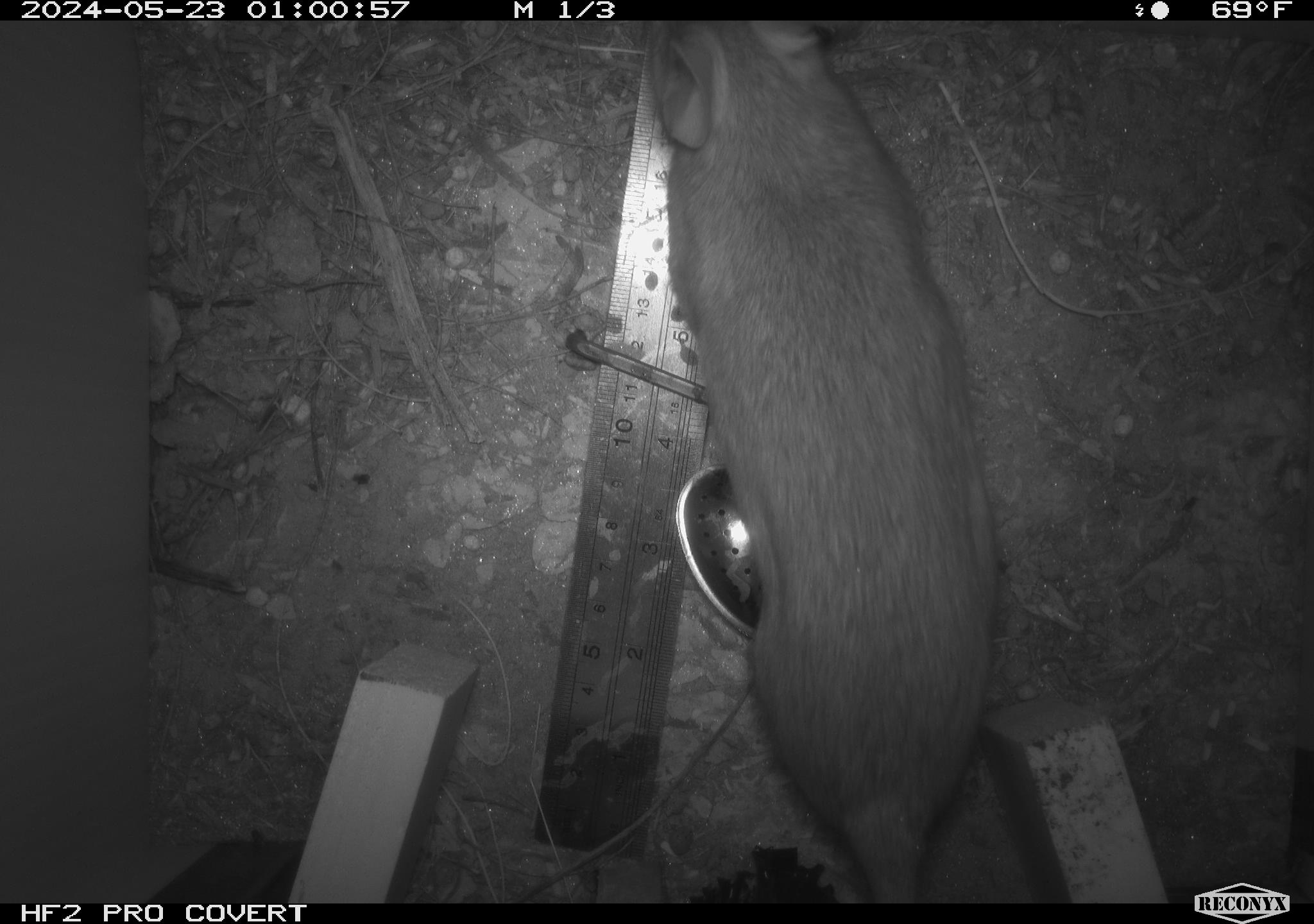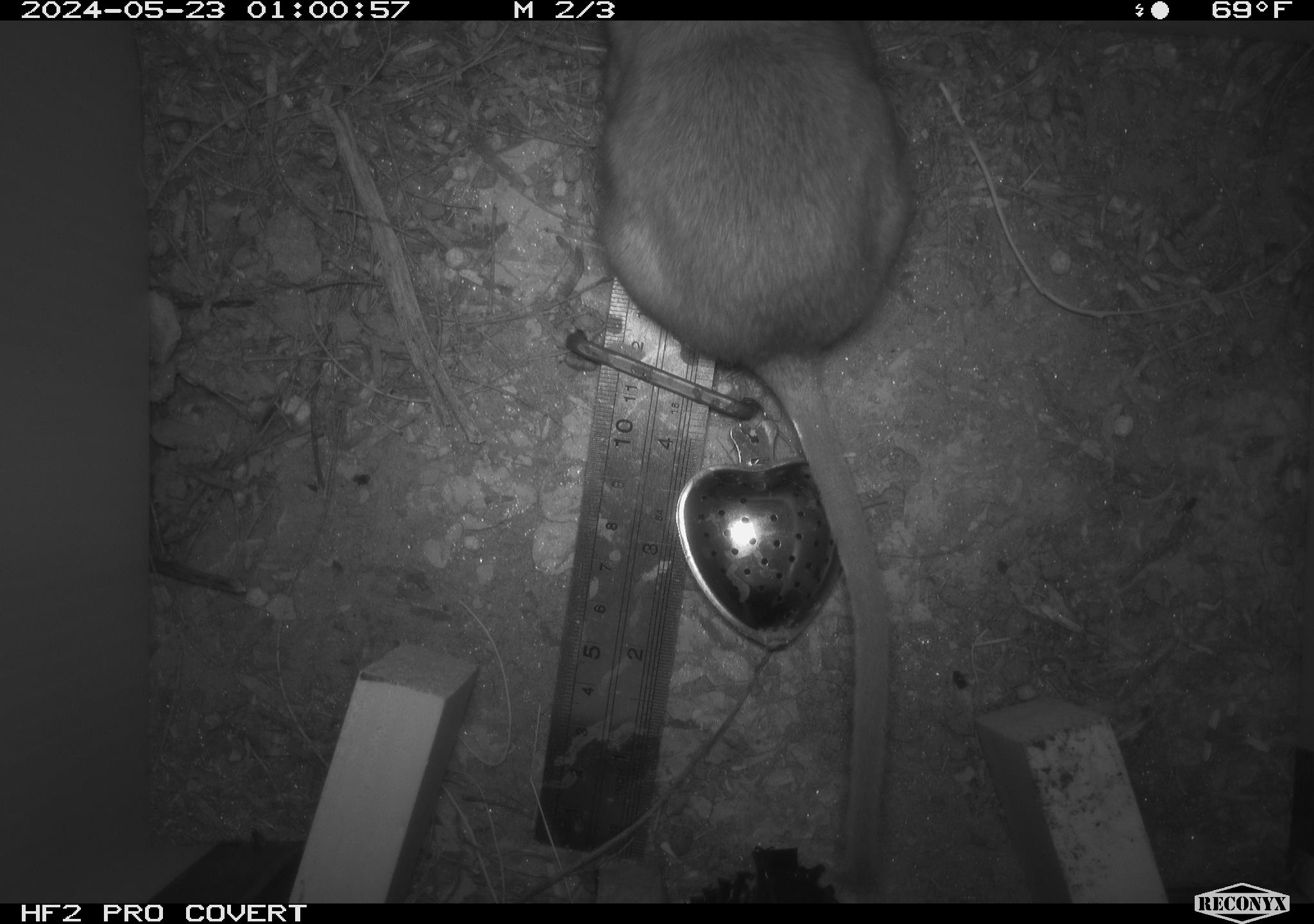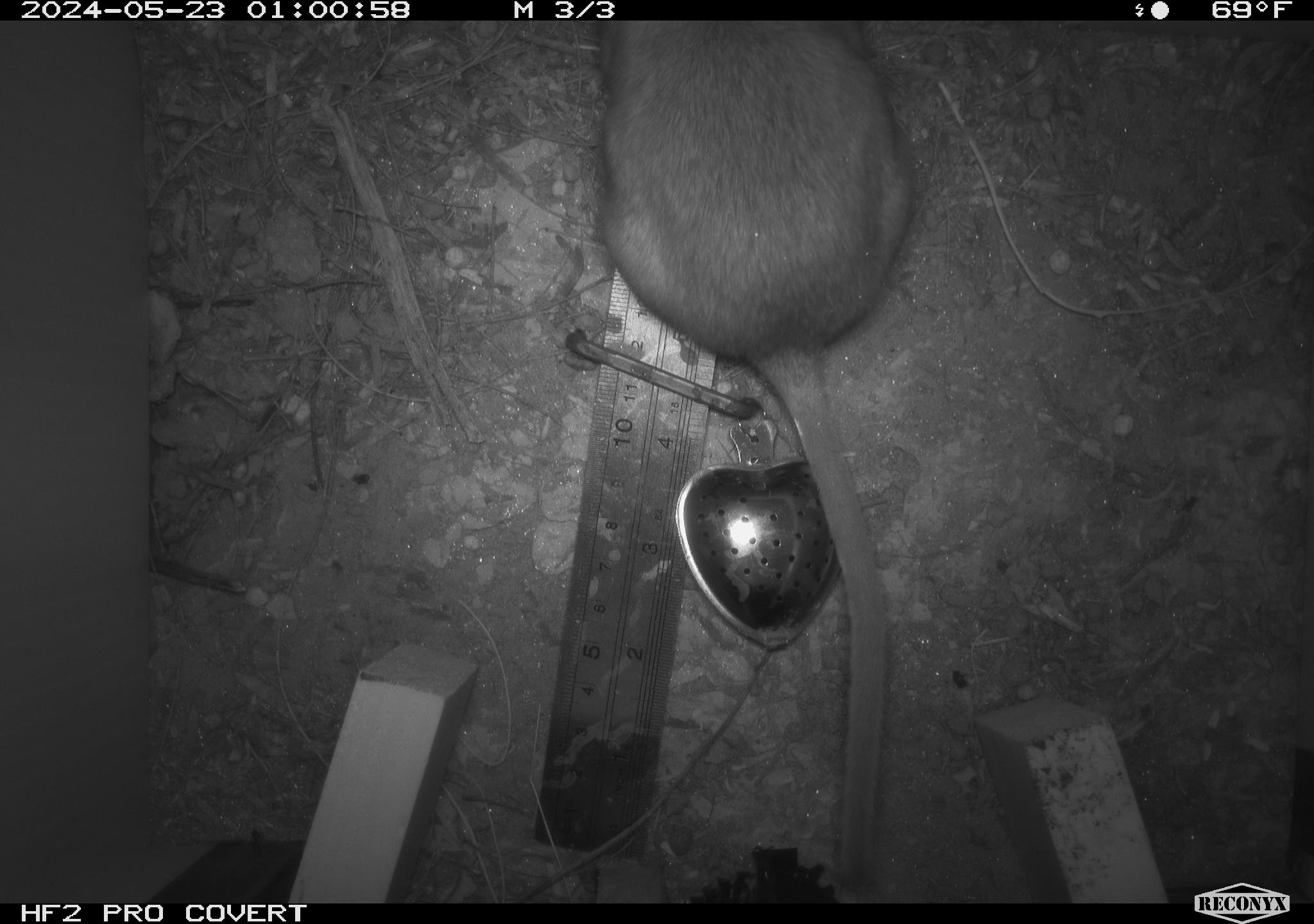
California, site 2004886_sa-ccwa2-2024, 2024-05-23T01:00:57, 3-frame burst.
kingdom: Animalia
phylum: Chordata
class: Mammalia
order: Rodentia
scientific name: Rodentia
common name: woodrat or rat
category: woodrat or rat species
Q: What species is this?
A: Woodrat or rat species (woodrat or rat) (Rodentia).